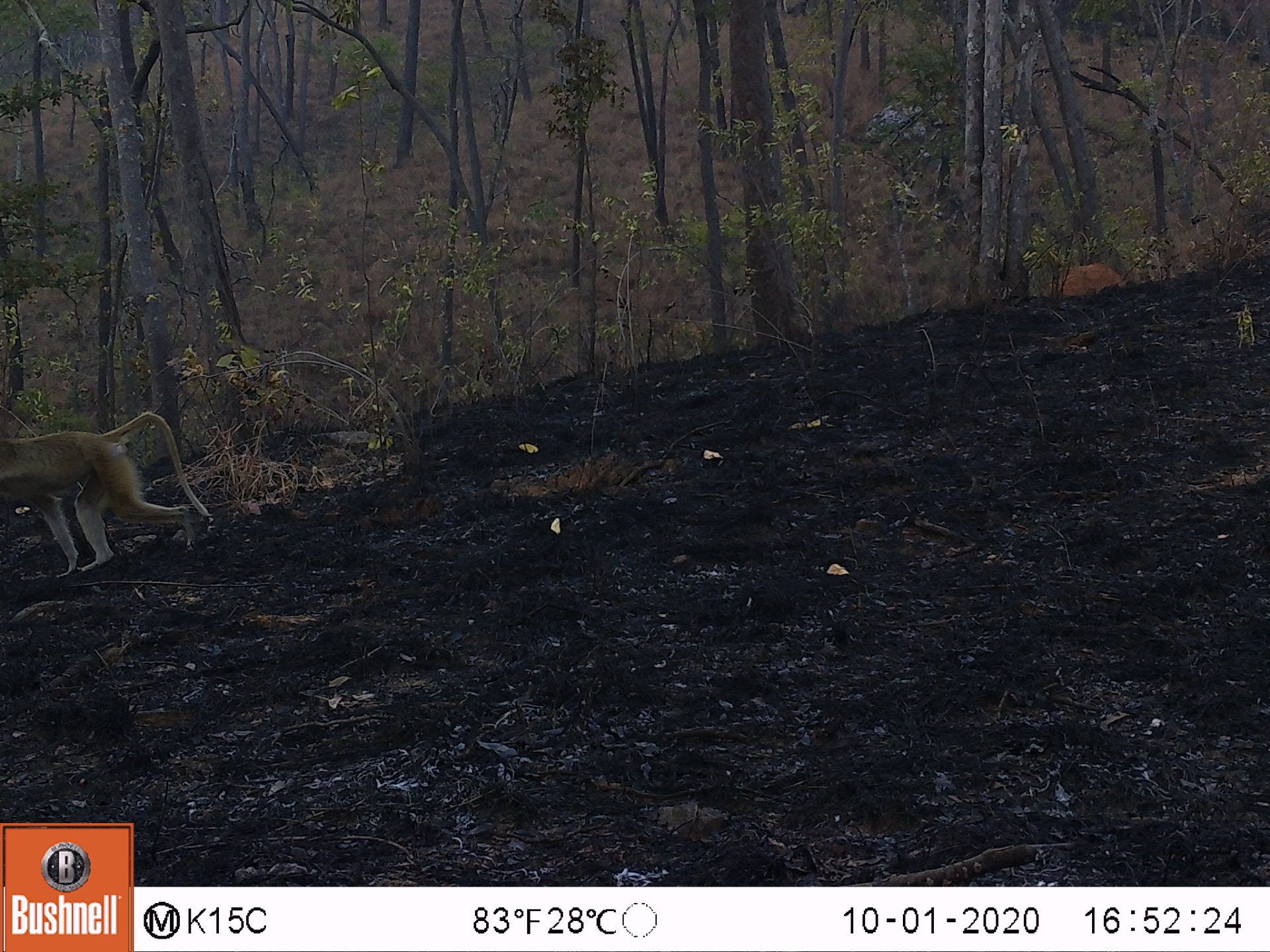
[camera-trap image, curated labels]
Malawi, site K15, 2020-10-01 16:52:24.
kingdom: Animalia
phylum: Chordata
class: Mammalia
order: Primates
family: Cercopithecidae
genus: Papio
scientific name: Papio cynocephalus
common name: yellow baboon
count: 1